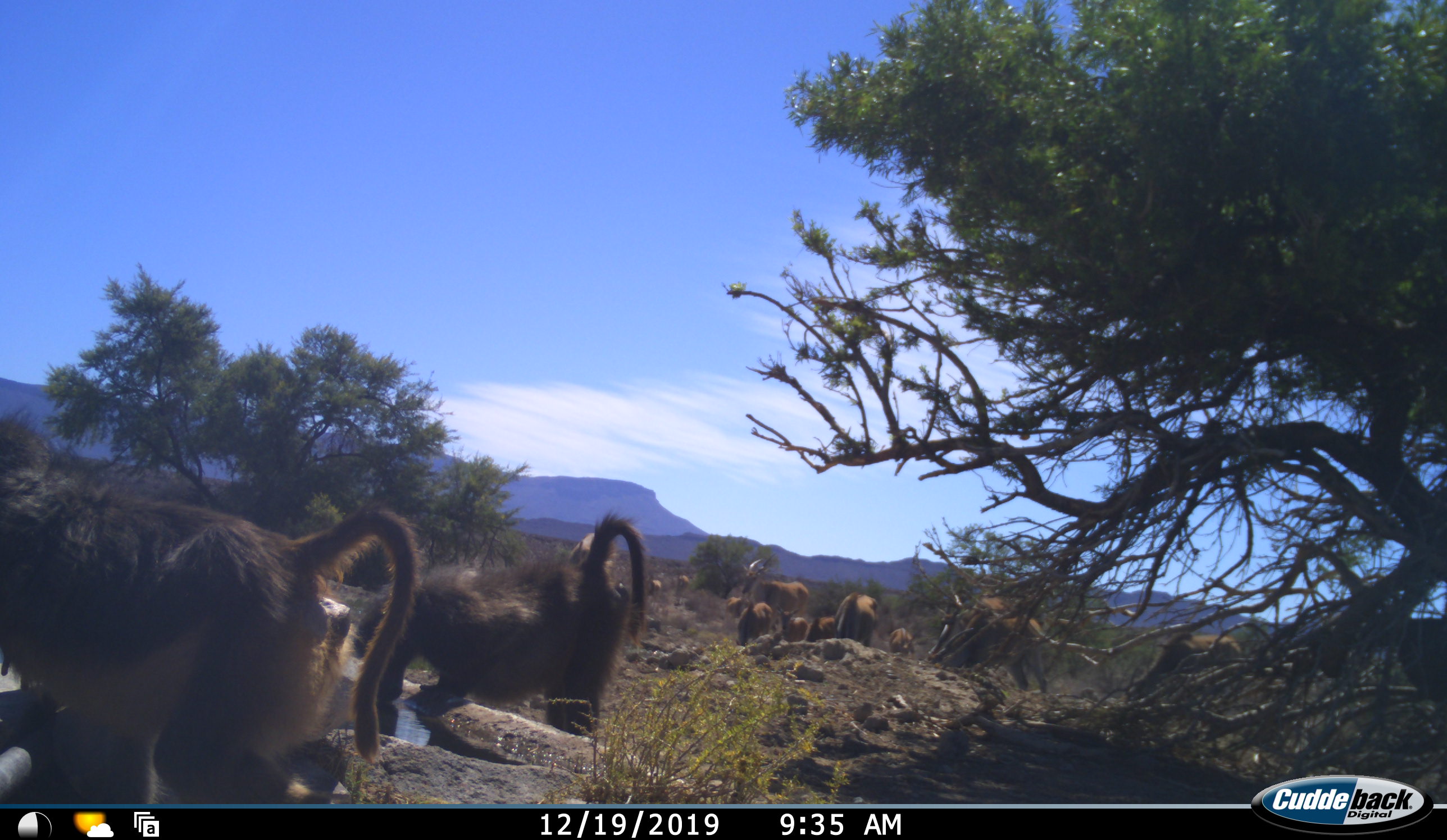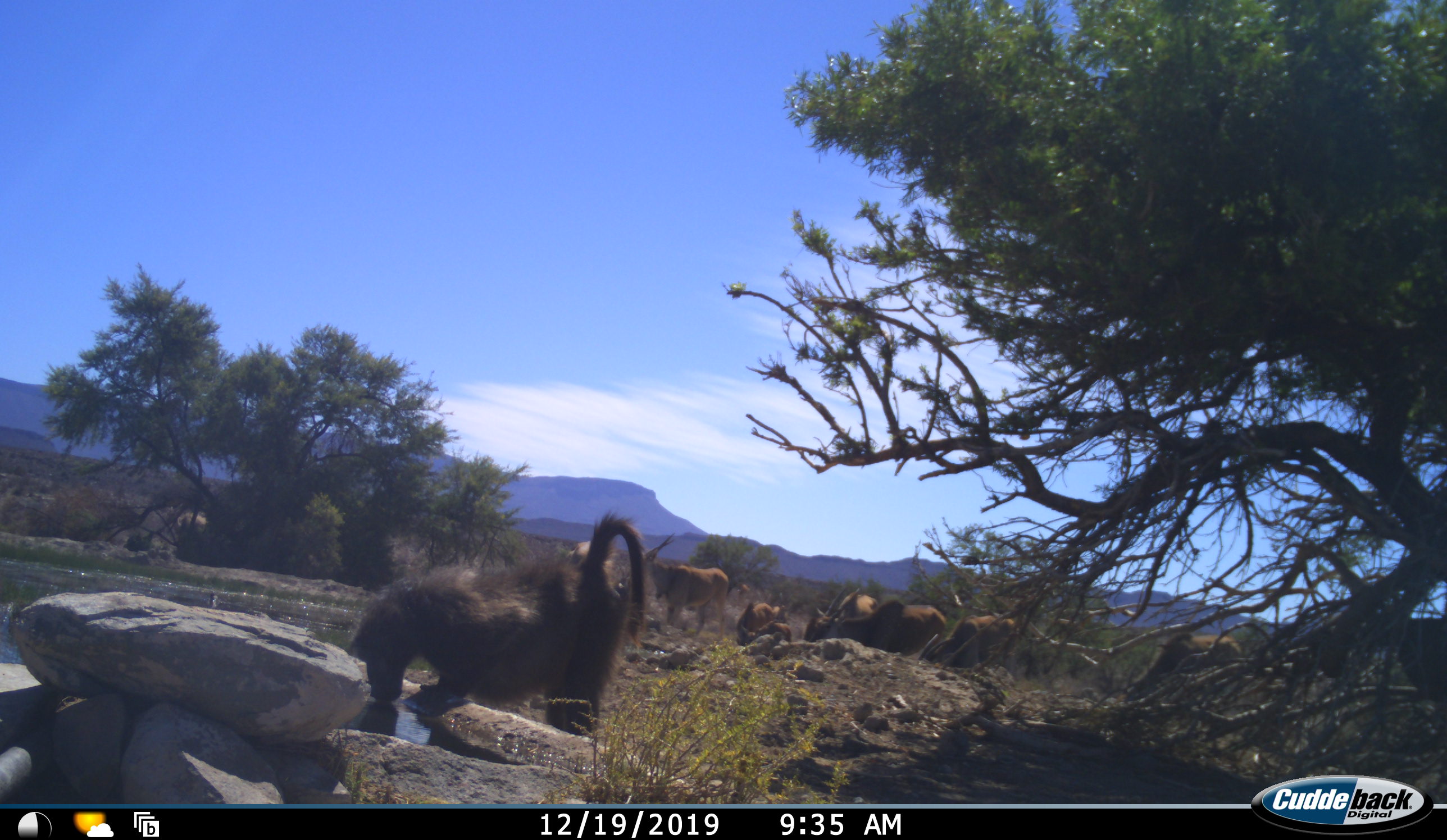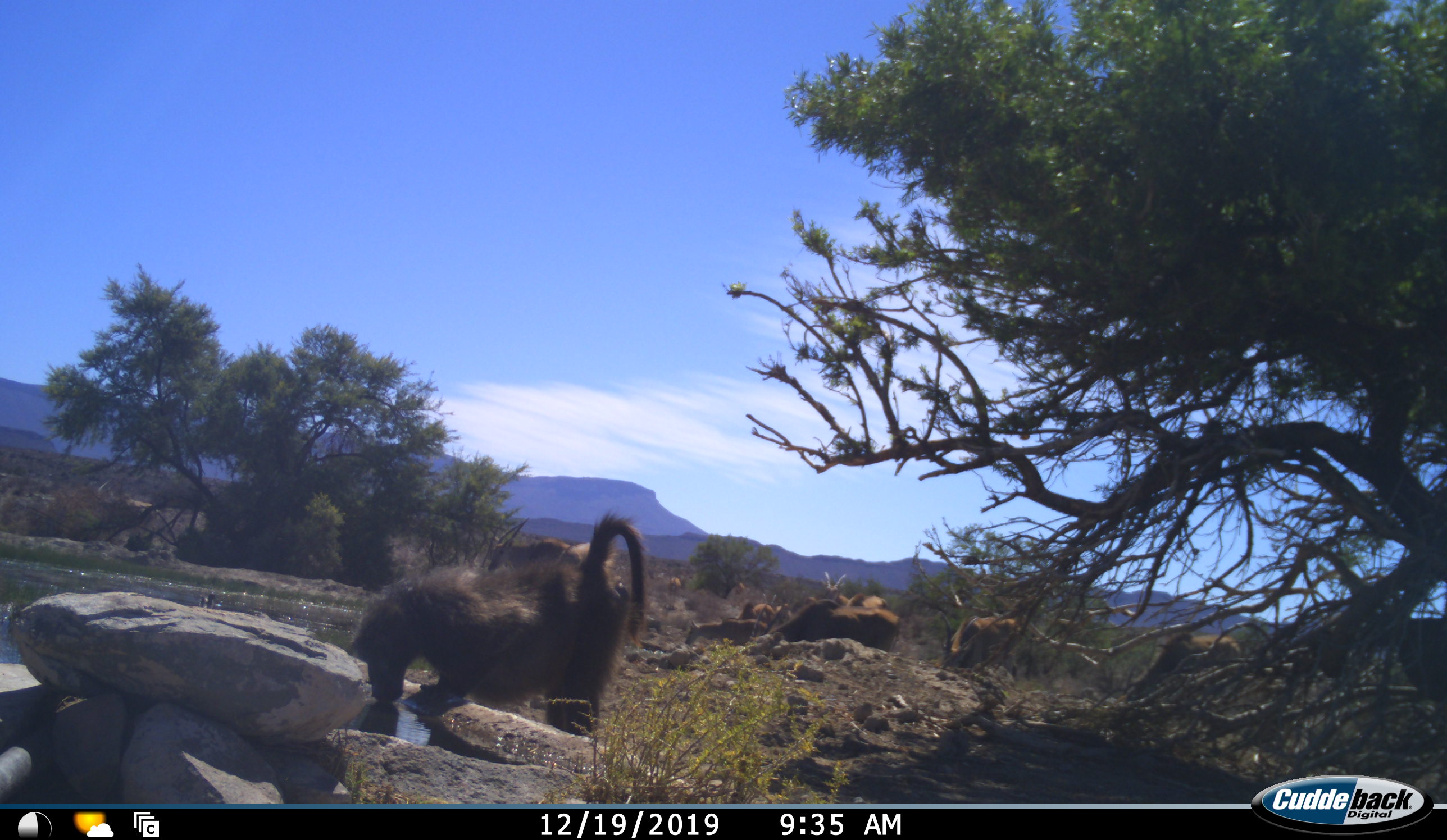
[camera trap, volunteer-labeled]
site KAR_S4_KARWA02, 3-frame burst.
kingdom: Animalia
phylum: Chordata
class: Mammalia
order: Primates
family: Cercopithecidae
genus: Papio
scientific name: Papio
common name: baboon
Baboon (Papio), count 2. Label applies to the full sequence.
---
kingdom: Animalia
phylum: Chordata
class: Mammalia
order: Artiodactyla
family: Bovidae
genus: Tragelaphus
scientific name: Tragelaphus oryx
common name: eland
Eland (Tragelaphus oryx), count 11-50. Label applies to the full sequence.